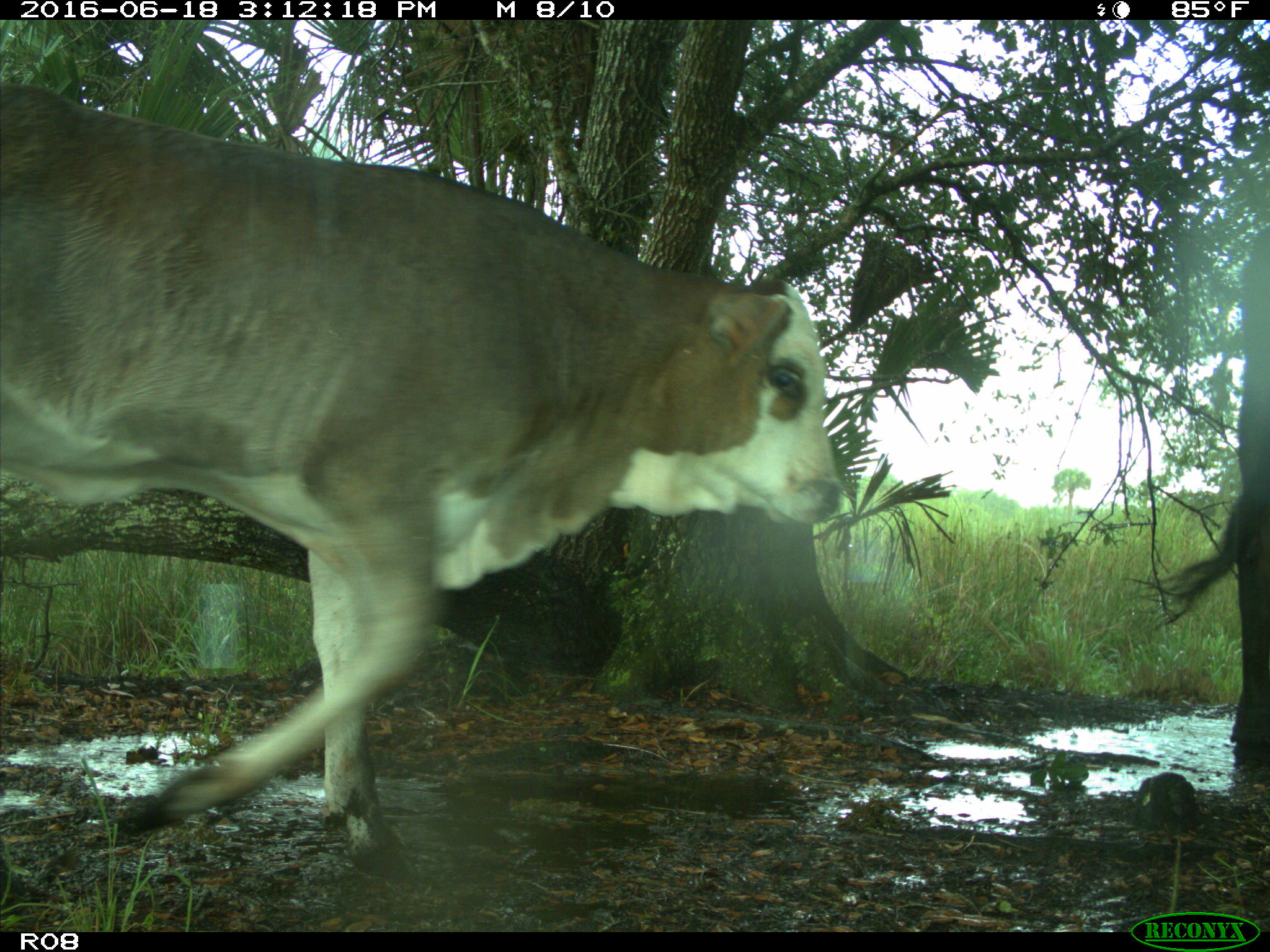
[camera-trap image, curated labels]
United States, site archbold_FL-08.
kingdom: Animalia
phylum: Chordata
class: Mammalia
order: Artiodactyla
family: Bovidae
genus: Bos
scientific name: Bos taurus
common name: domestic cow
Bos taurus (domestic cow).